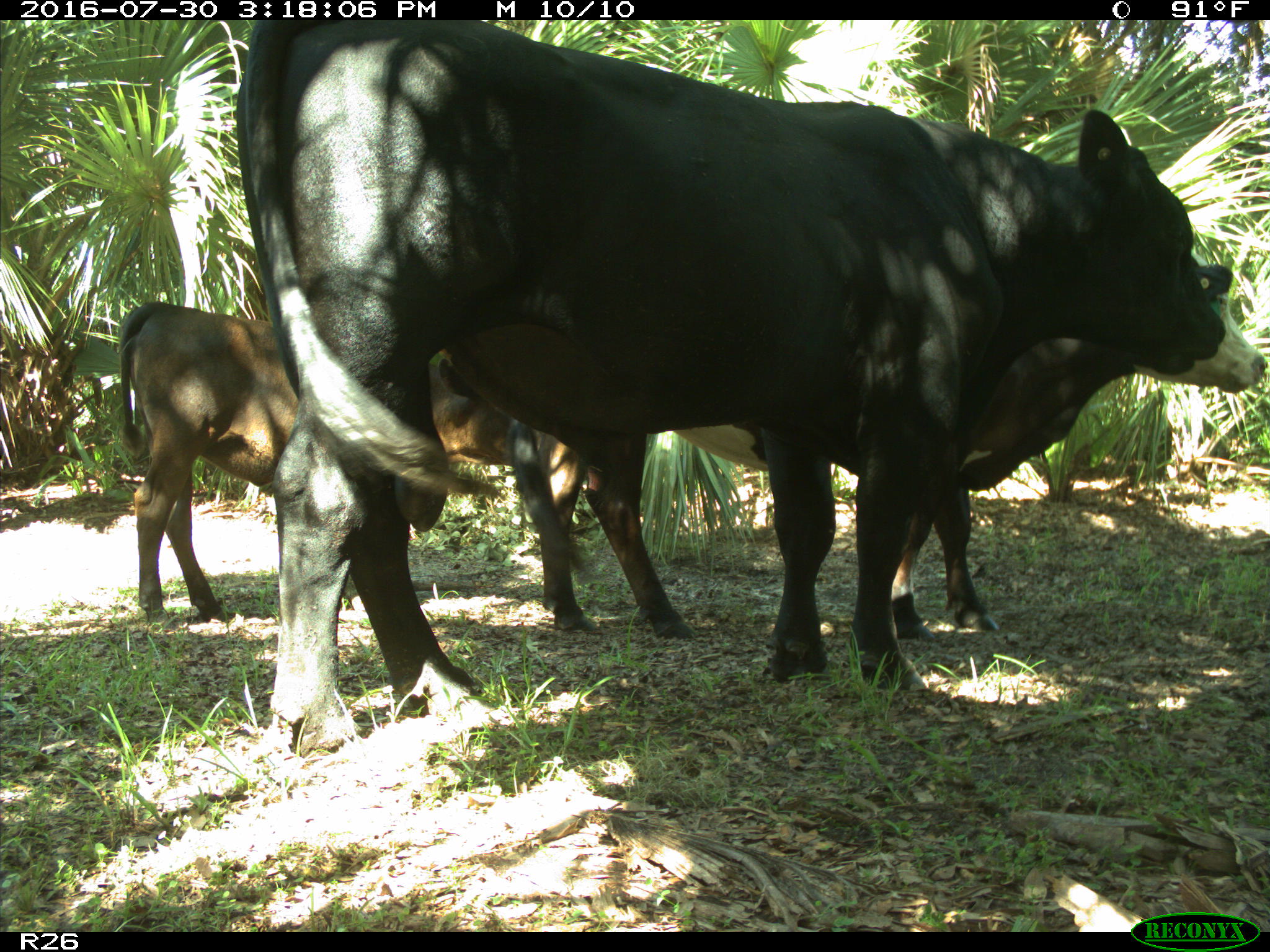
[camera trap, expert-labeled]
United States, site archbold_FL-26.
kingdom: Animalia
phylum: Chordata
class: Mammalia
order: Artiodactyla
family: Bovidae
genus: Bos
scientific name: Bos taurus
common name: domestic cow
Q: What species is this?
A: Bos taurus (domestic cow).